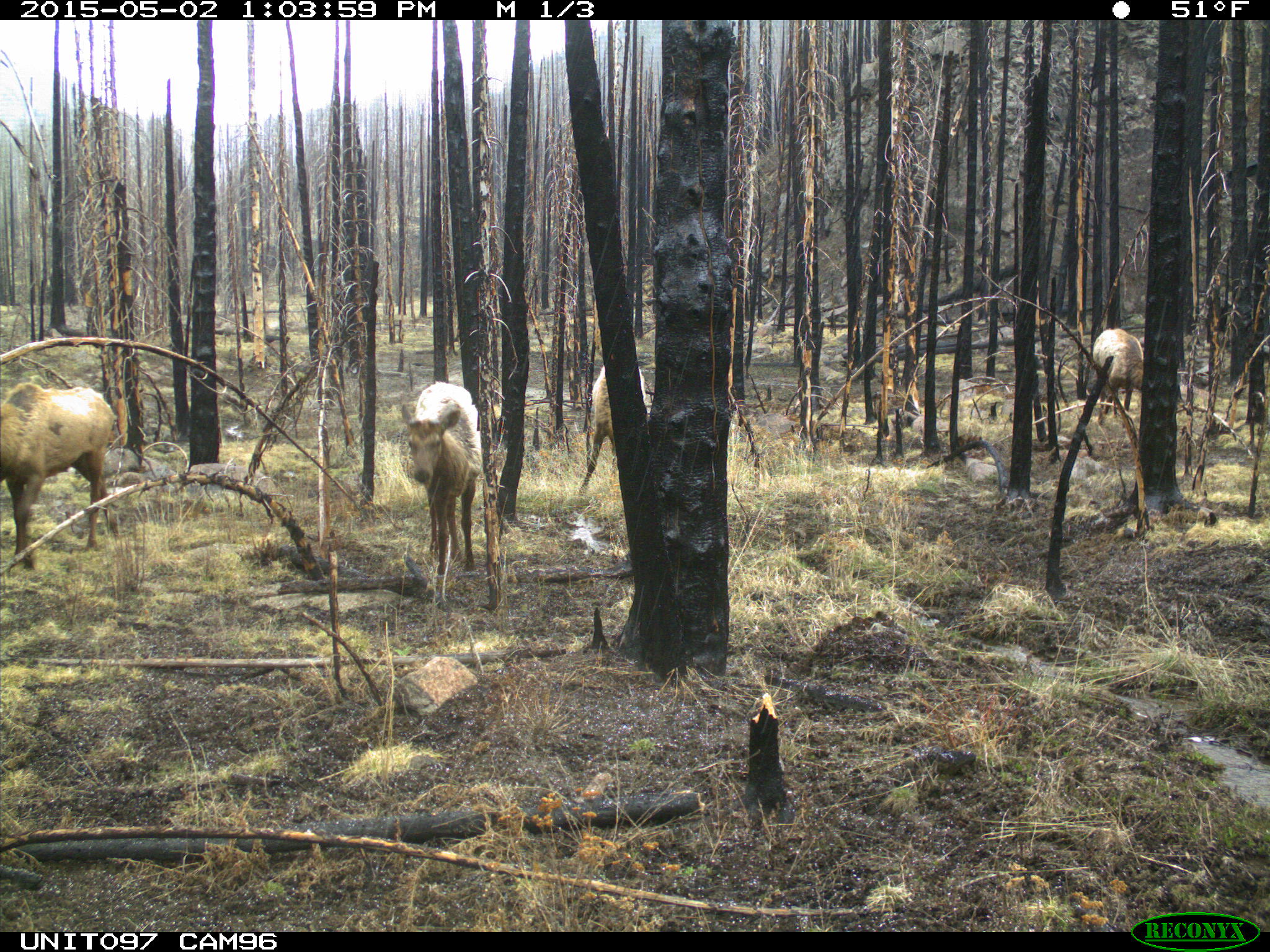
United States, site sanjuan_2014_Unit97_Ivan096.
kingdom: Animalia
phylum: Chordata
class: Mammalia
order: Artiodactyla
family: Cervidae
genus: Cervus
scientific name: Cervus elaphus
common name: red deer